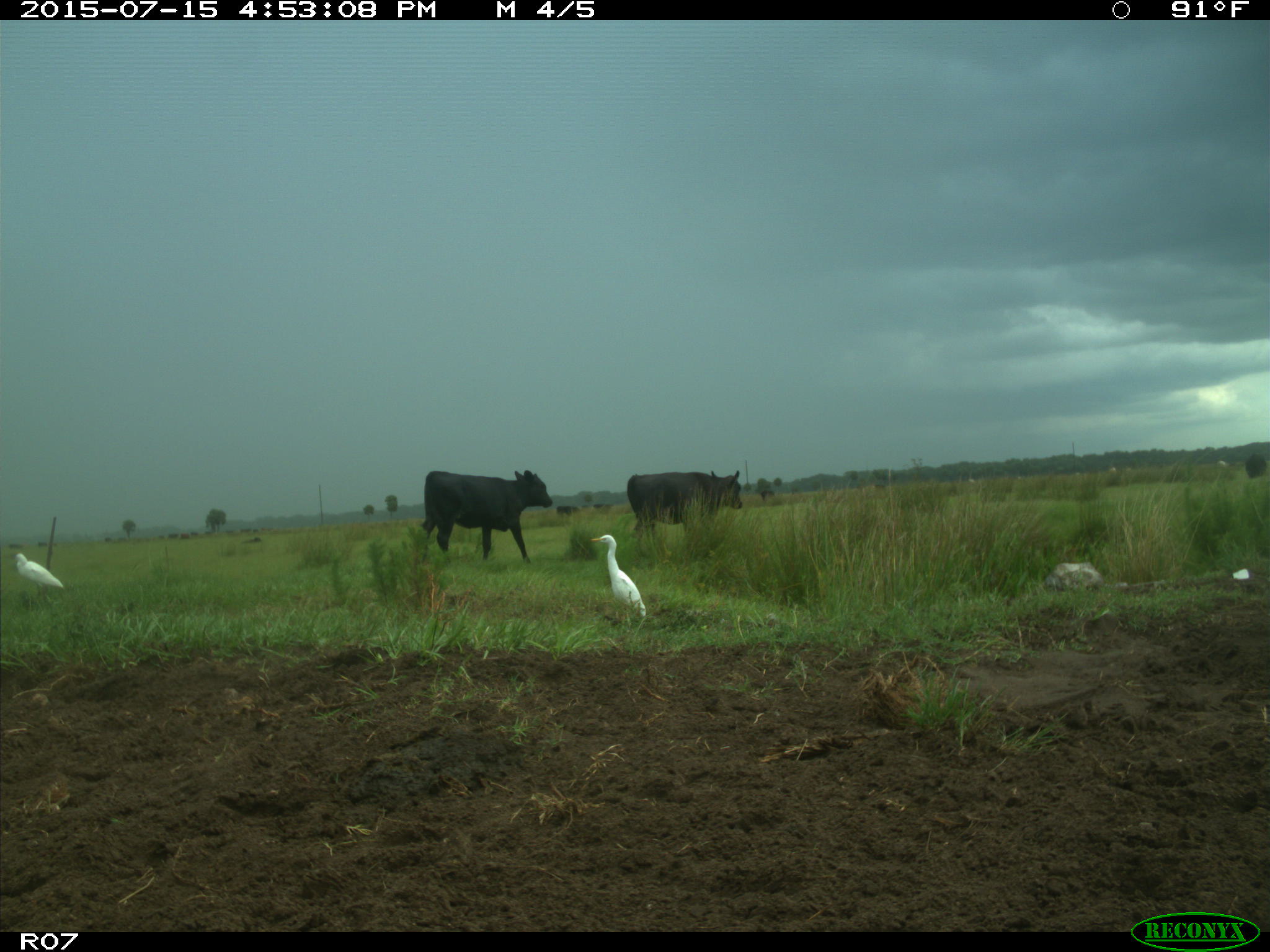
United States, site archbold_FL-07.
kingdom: Animalia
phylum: Chordata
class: Mammalia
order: Artiodactyla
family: Bovidae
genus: Bos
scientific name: Bos taurus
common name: domestic cow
Bos taurus (domestic cow).